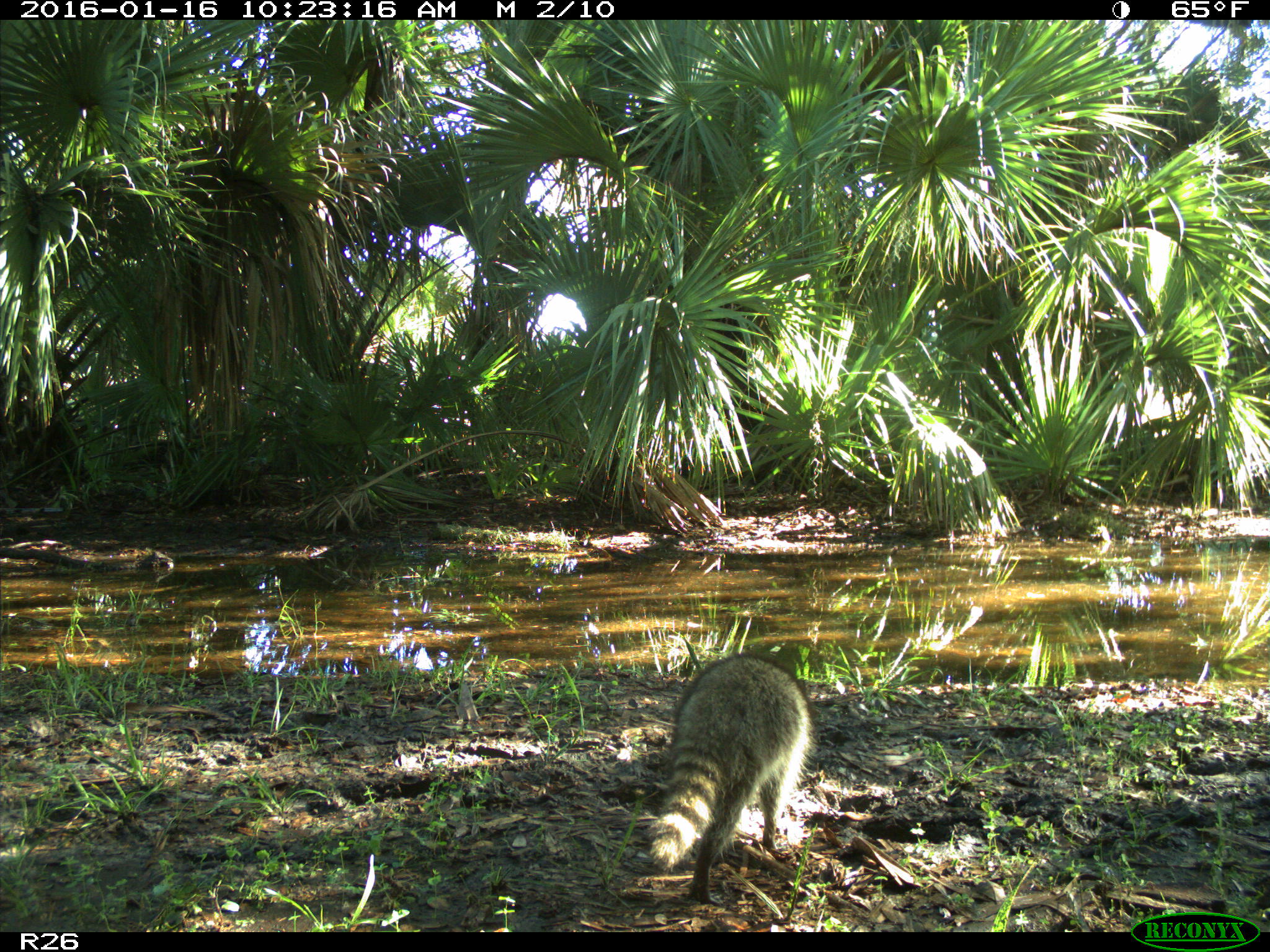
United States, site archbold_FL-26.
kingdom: Animalia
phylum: Chordata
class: Mammalia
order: Carnivora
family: Procyonidae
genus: Procyon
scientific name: Procyon lotor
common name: common raccoon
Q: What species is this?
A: Procyon lotor (common raccoon).